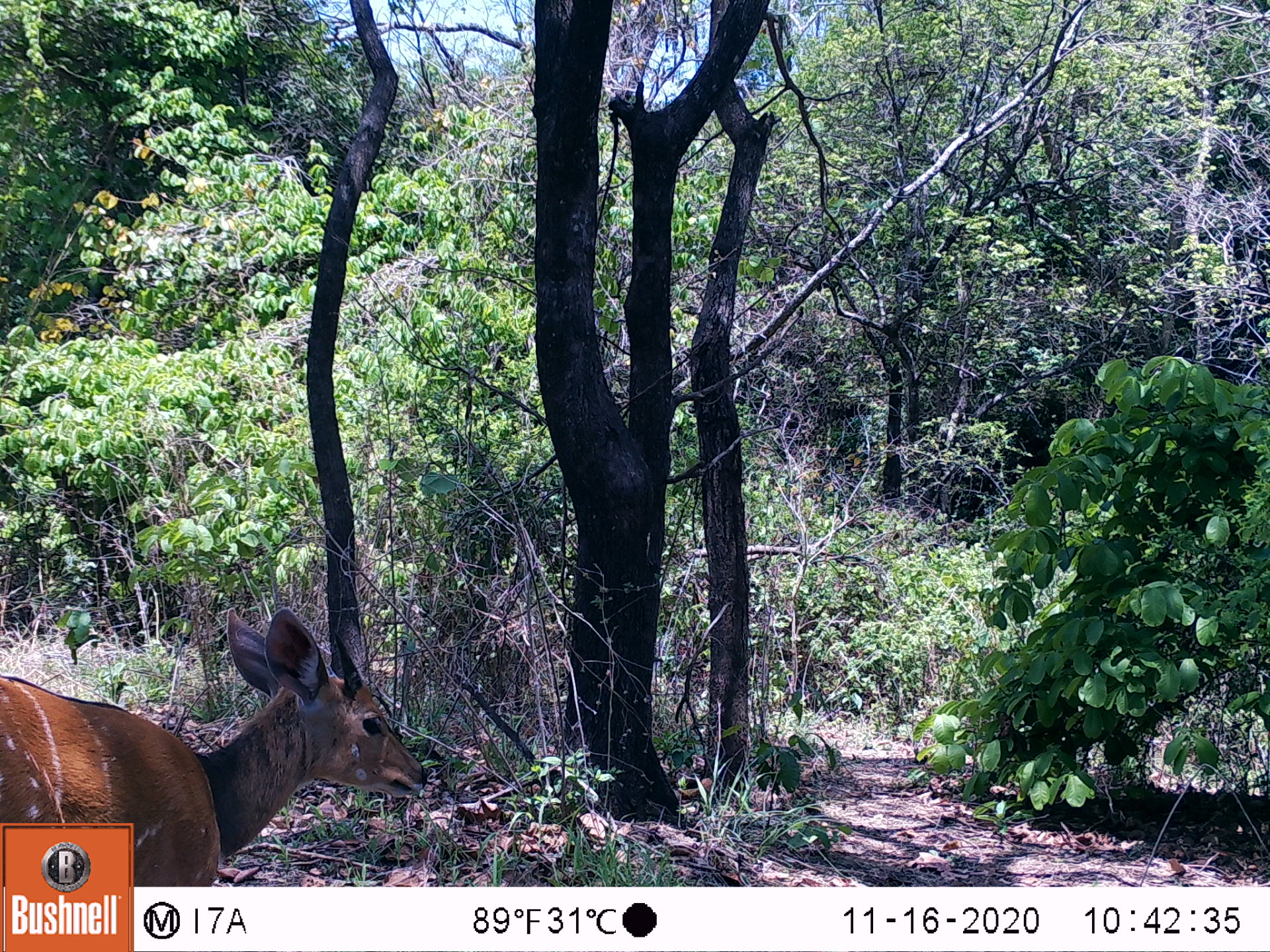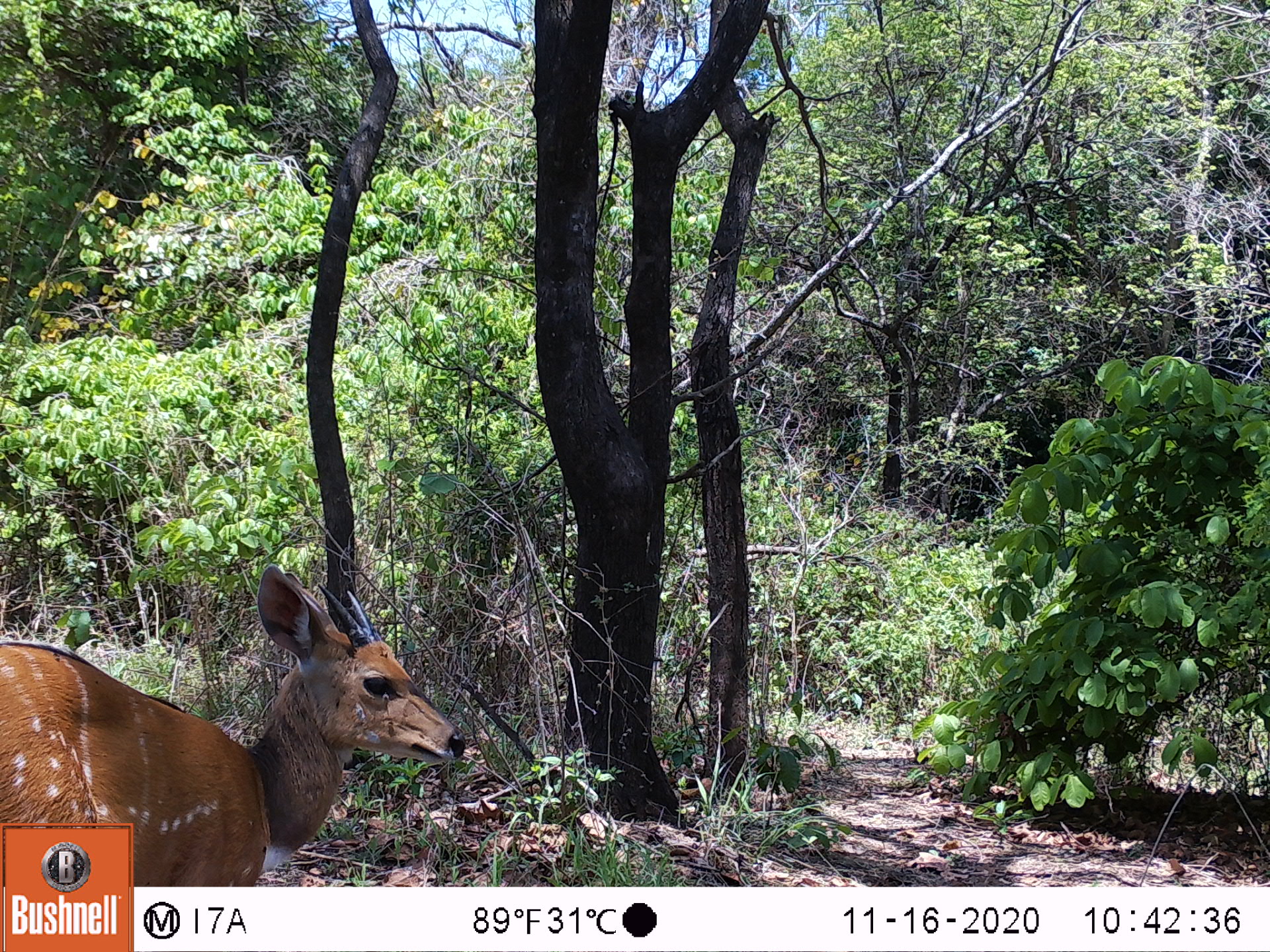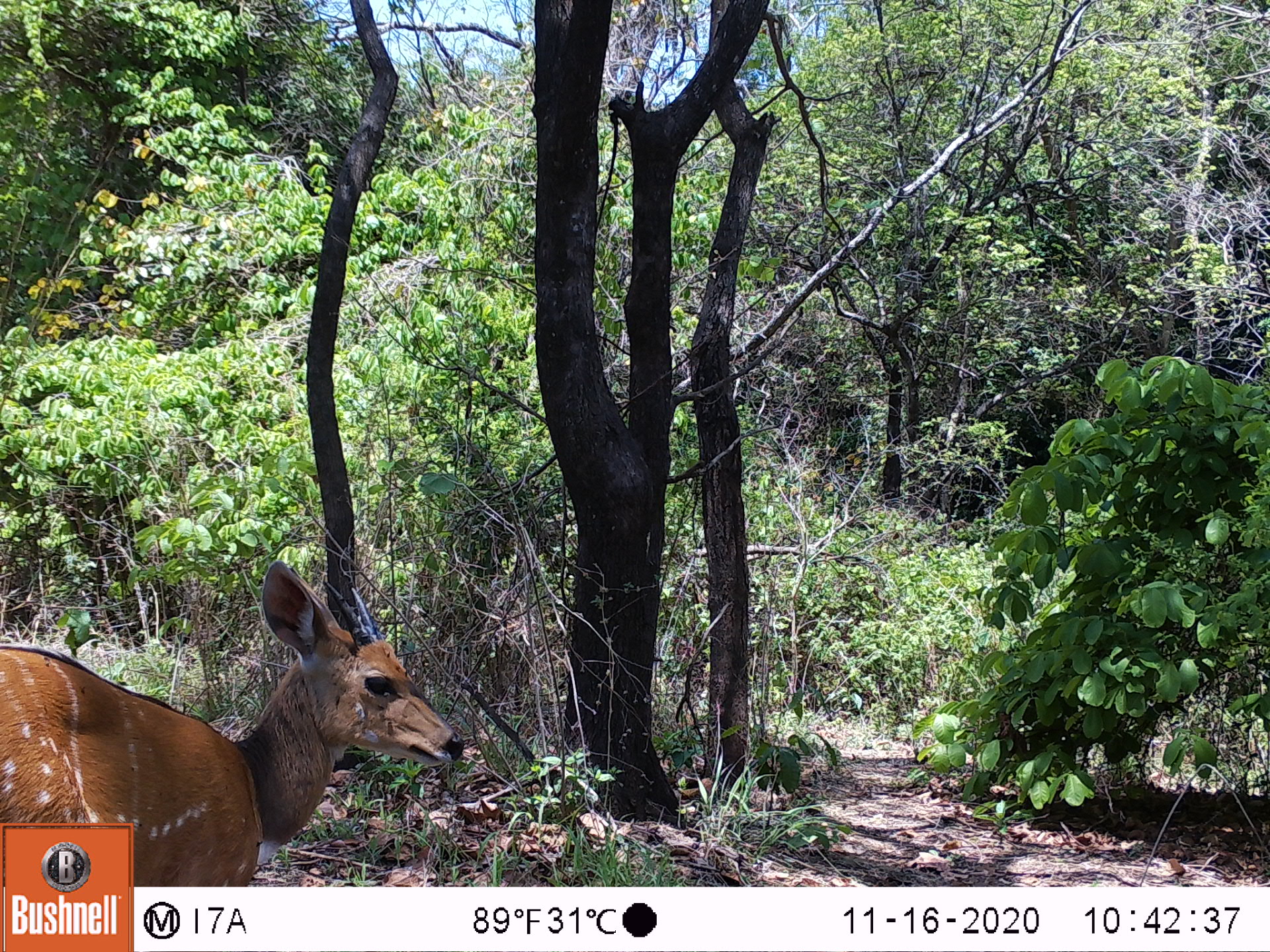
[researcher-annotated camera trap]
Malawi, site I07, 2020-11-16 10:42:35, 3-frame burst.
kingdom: Animalia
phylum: Chordata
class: Mammalia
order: Artiodactyla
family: Bovidae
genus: Tragelaphus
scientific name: Tragelaphus sylvaticus sylvaticus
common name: cape bushbuck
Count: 1.